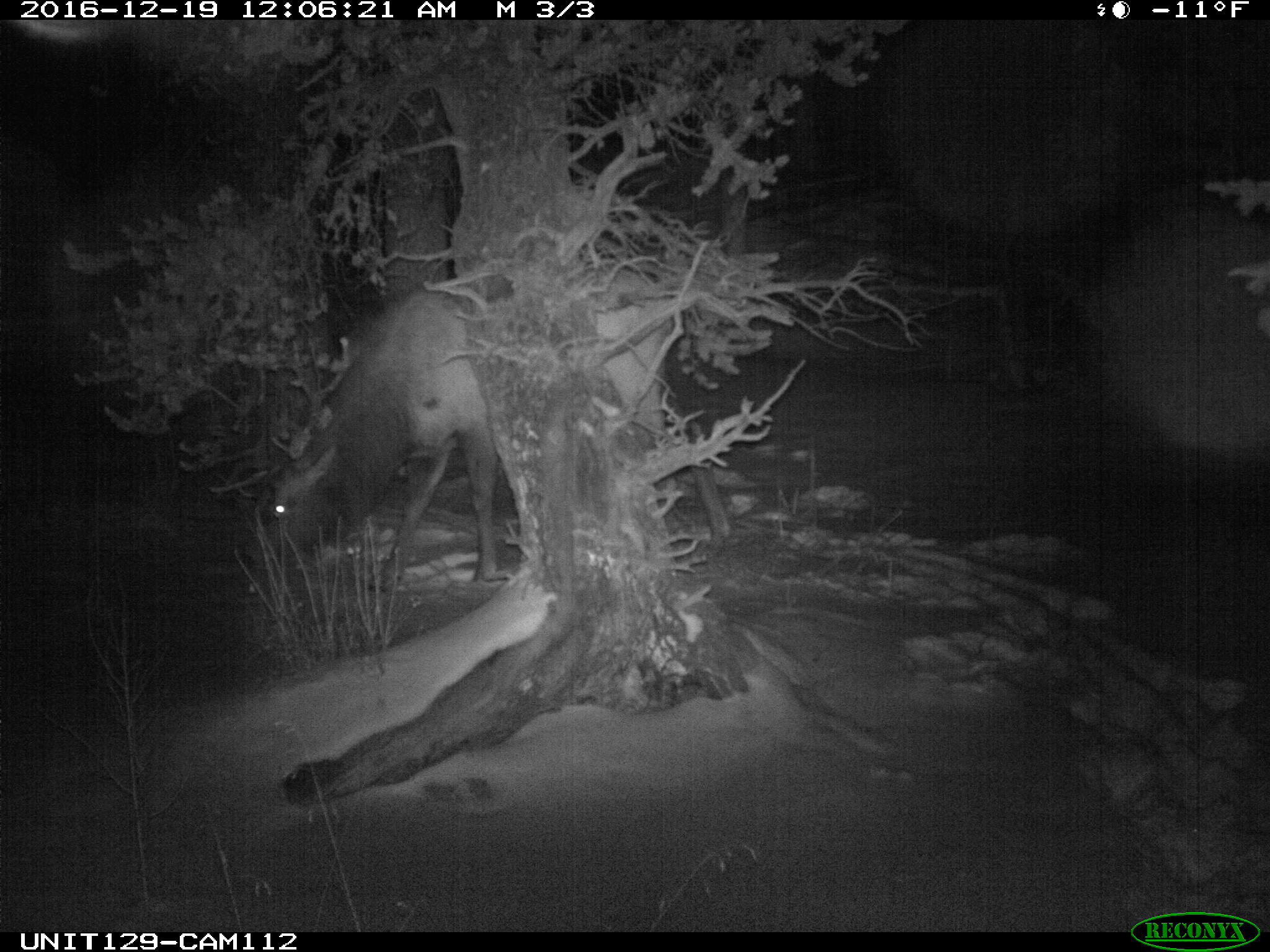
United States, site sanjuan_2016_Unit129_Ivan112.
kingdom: Animalia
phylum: Chordata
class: Mammalia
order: Artiodactyla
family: Cervidae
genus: Cervus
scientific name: Cervus elaphus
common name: red deer